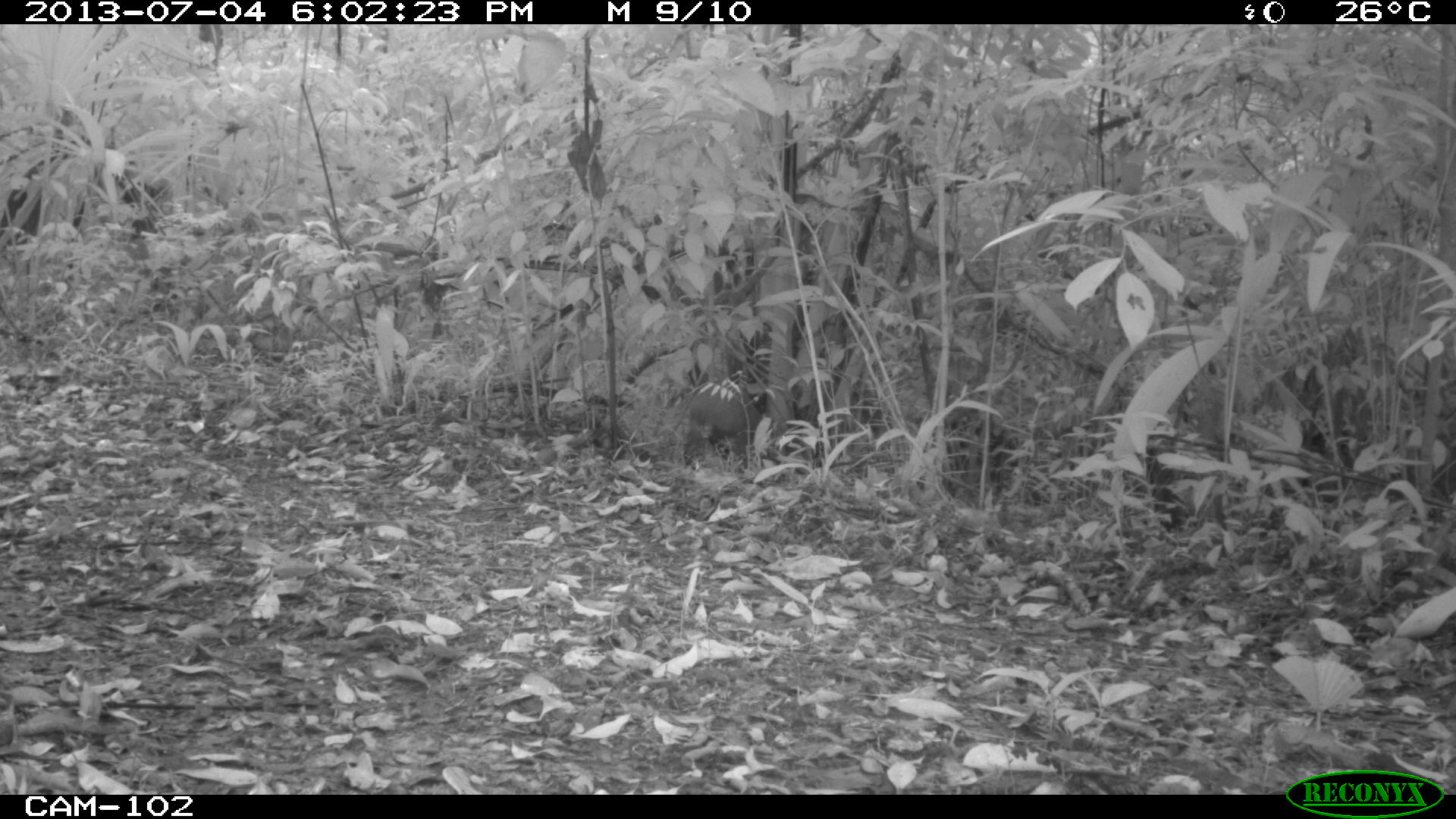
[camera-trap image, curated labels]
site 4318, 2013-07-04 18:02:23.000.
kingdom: Animalia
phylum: Chordata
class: Mammalia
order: Rodentia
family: Dasyproctidae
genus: Dasyprocta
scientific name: Dasyprocta punctata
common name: central american agouti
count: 1